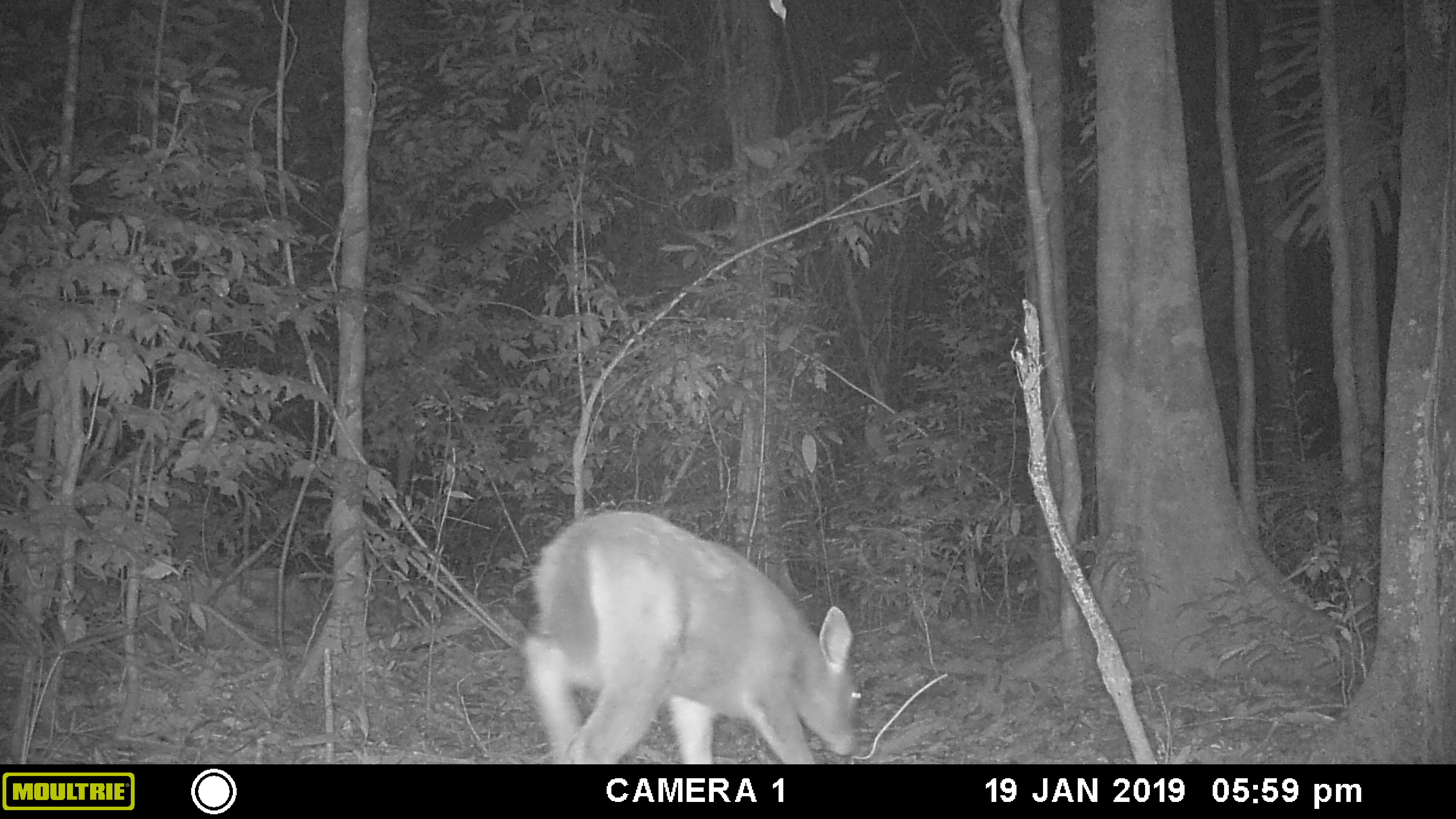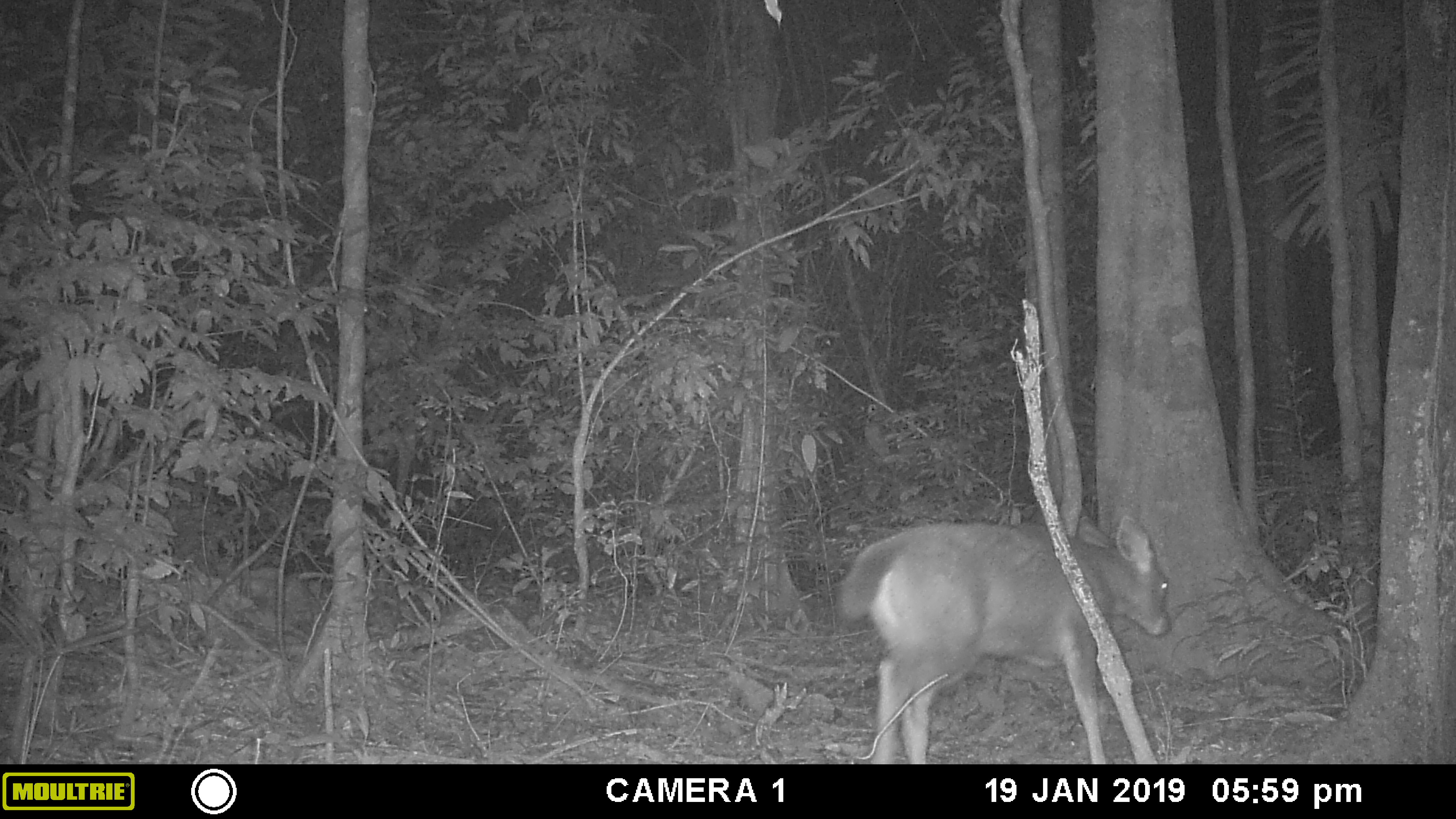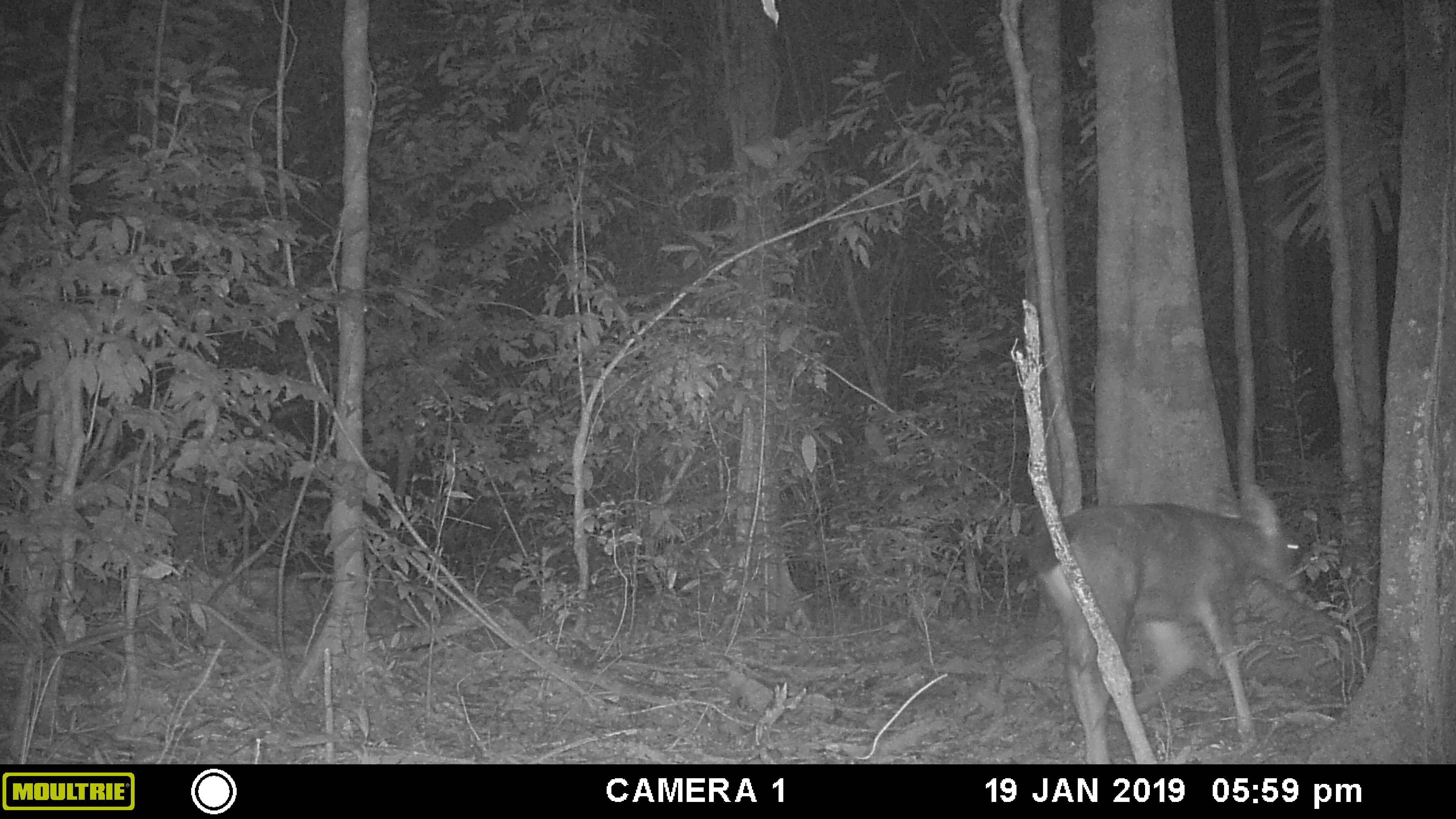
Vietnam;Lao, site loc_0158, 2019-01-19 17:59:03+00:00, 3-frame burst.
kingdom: Animalia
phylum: Chordata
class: Mammalia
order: Artiodactyla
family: Cervidae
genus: Rusa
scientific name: Rusa unicolor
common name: sambar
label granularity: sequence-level